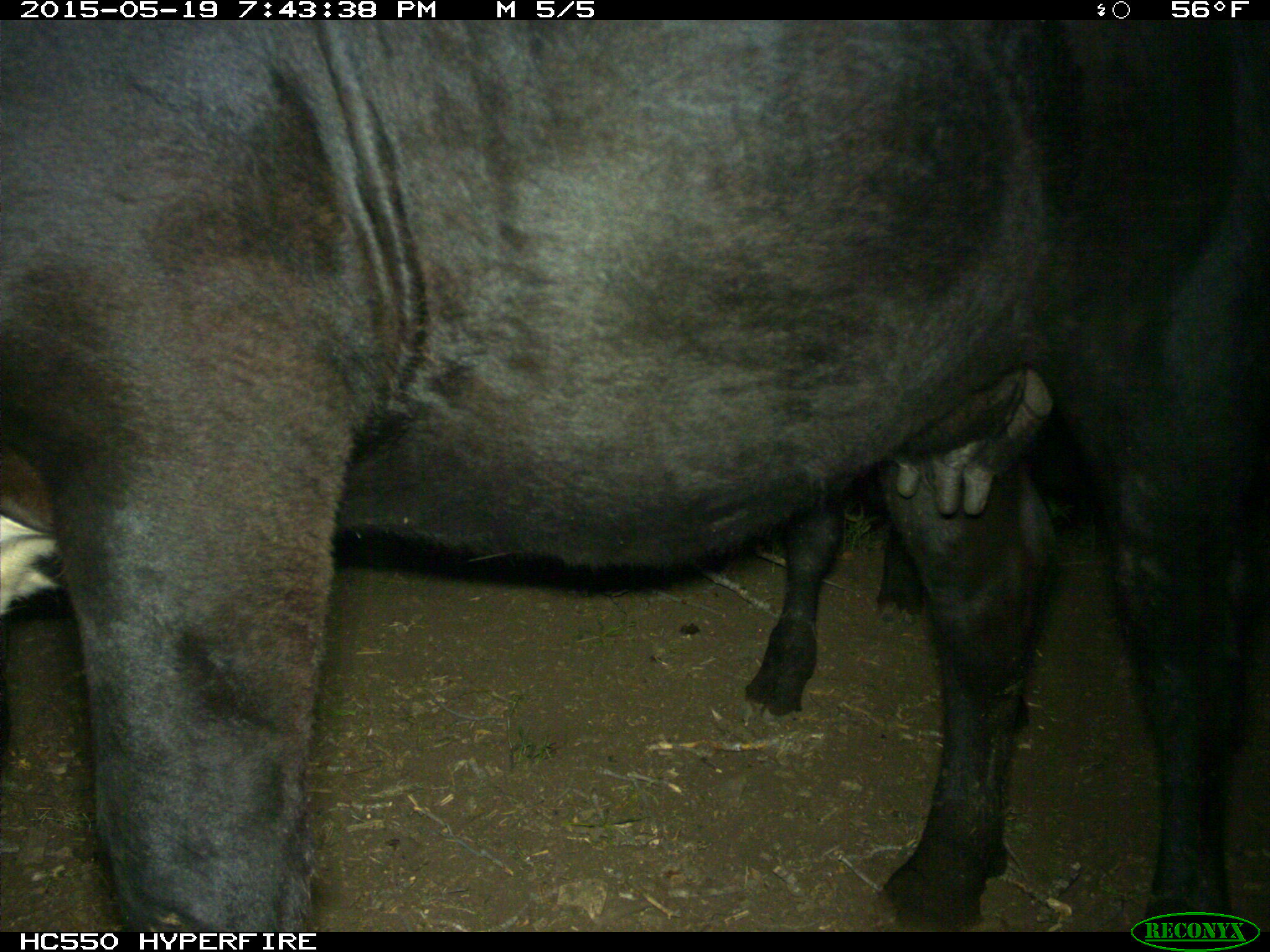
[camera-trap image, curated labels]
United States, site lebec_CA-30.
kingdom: Animalia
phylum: Chordata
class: Mammalia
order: Artiodactyla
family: Bovidae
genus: Bos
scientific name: Bos taurus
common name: domestic cow